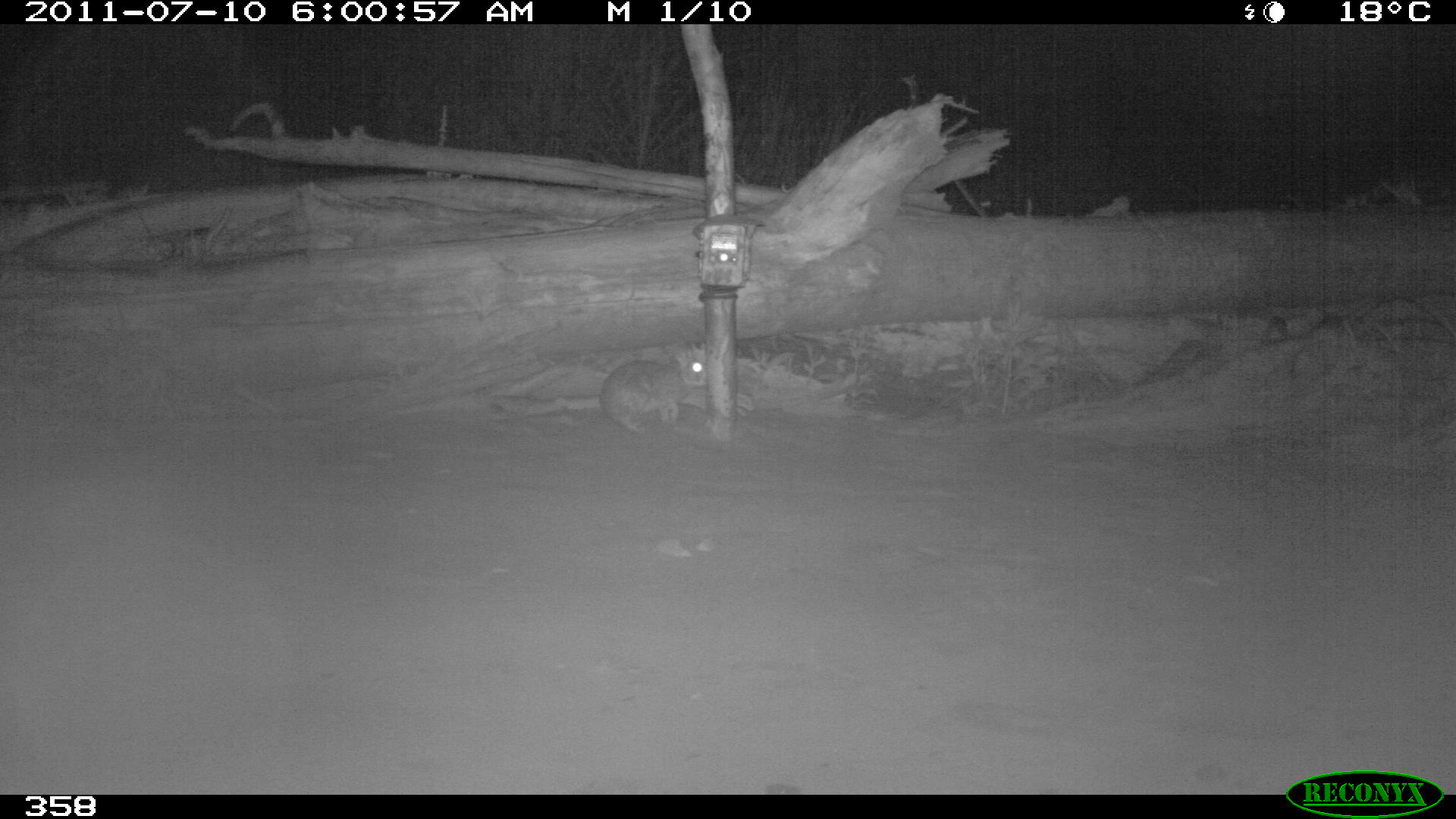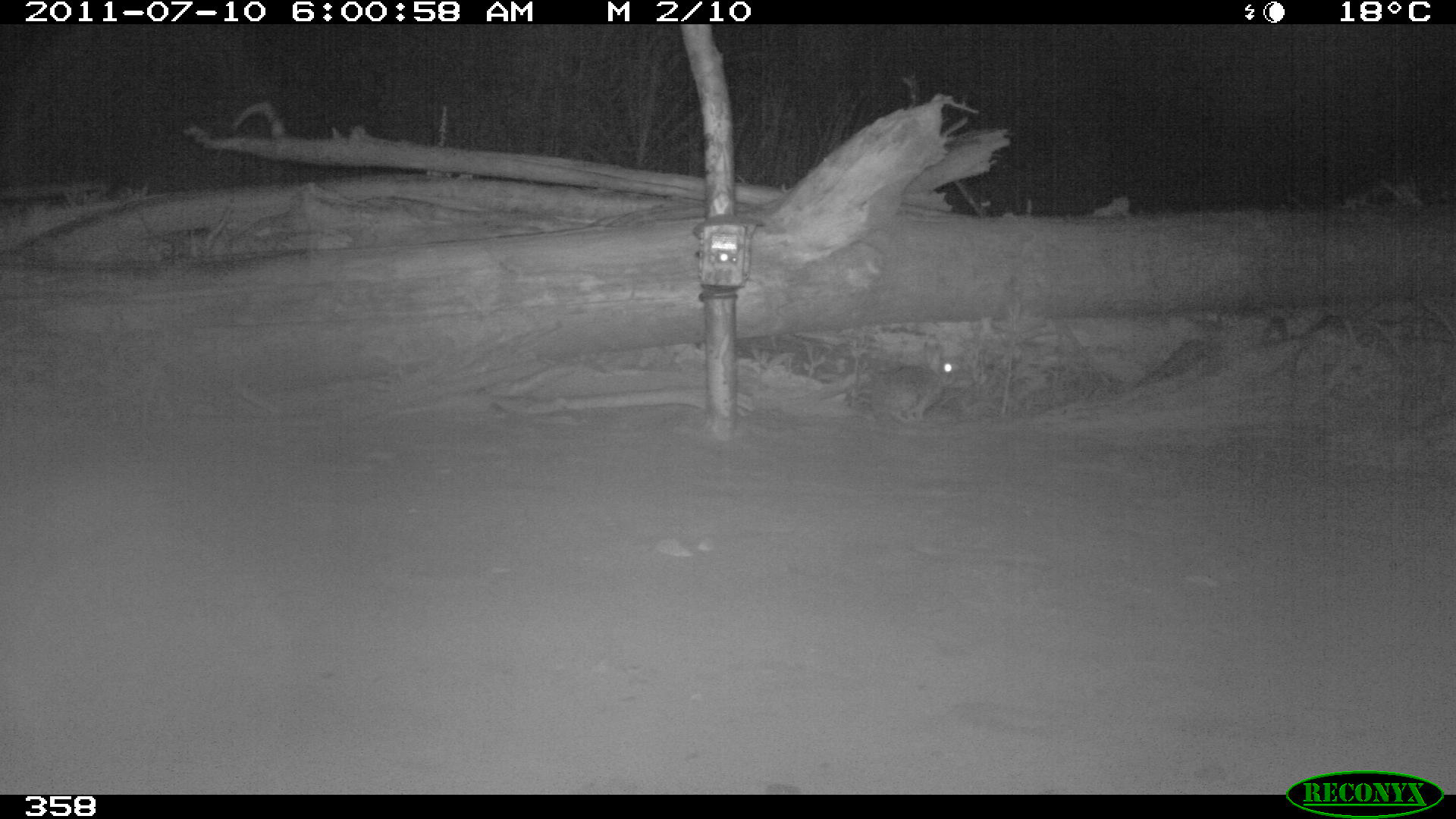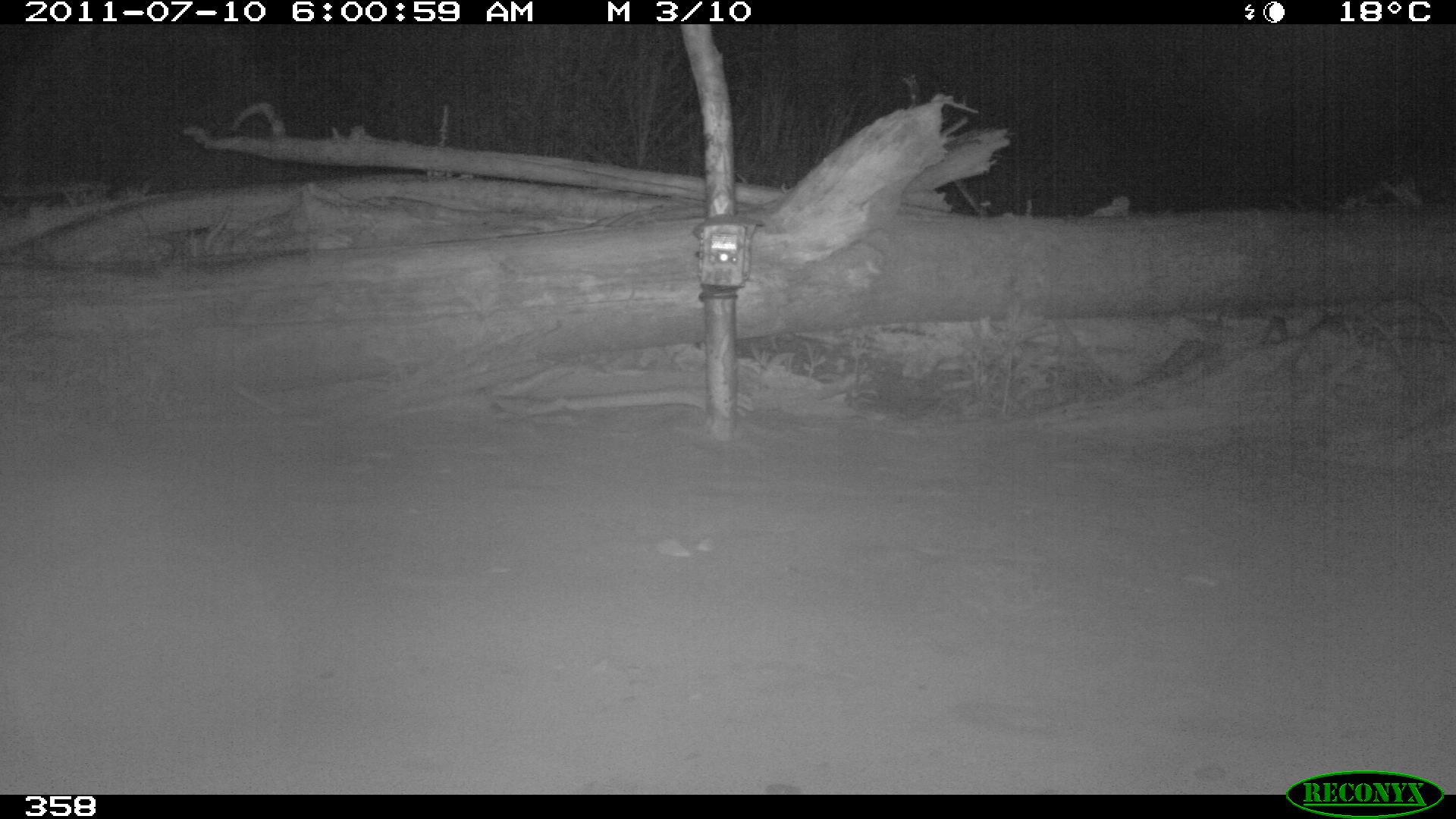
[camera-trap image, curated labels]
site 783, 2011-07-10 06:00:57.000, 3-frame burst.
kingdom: Animalia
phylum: Chordata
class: Mammalia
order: Lagomorpha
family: Leporidae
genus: Sylvilagus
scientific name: Sylvilagus brasiliensis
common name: tapeti